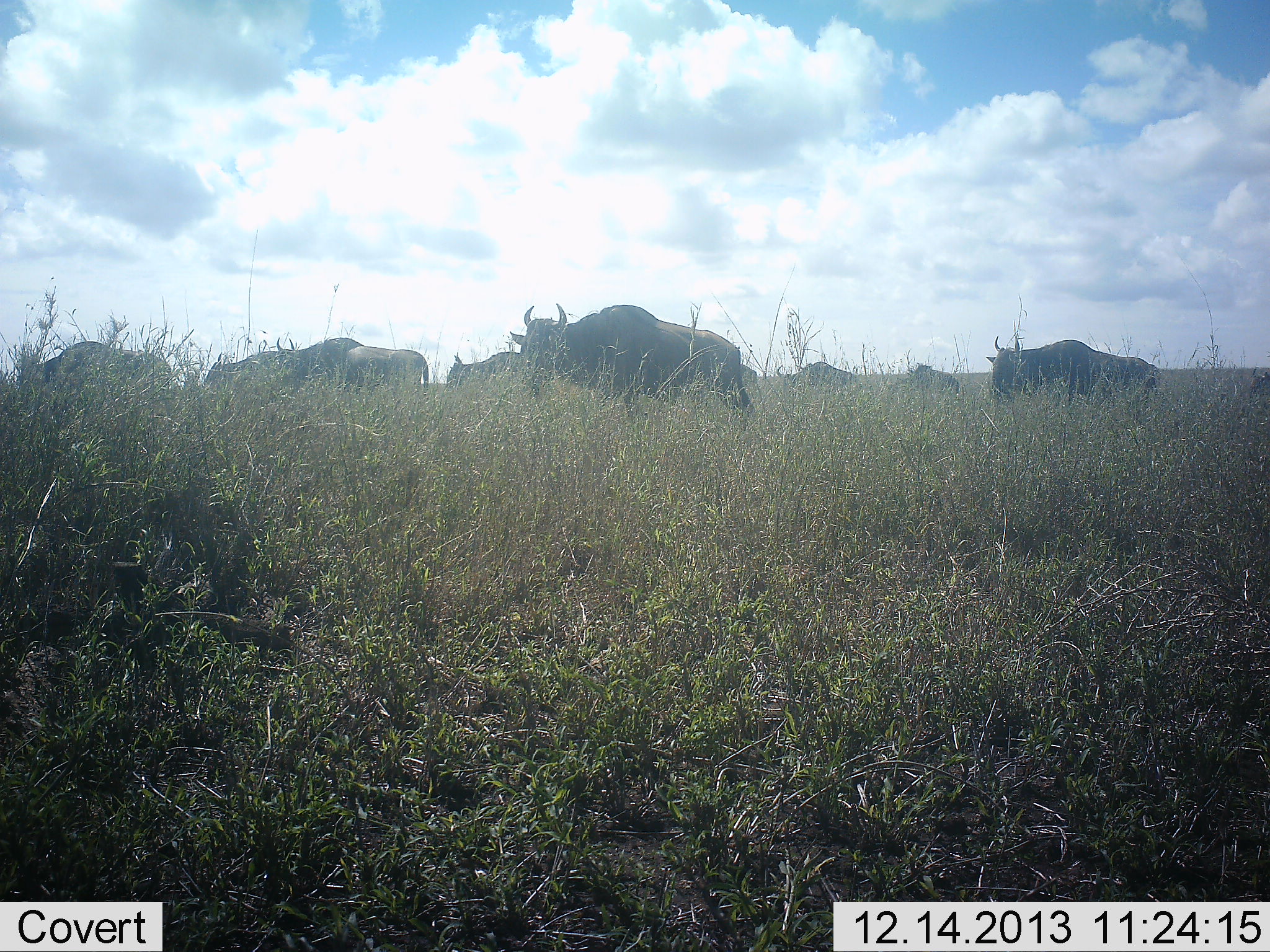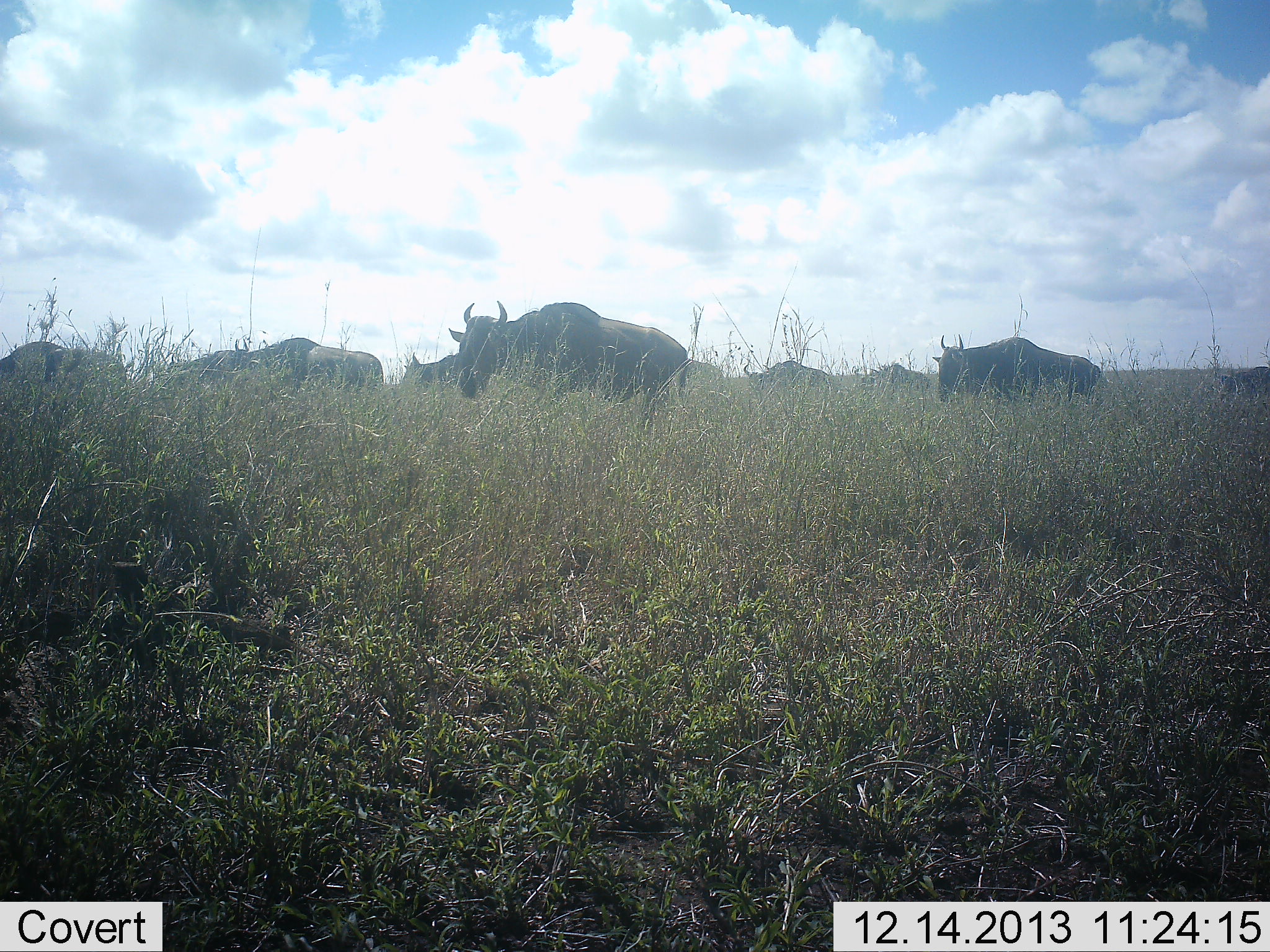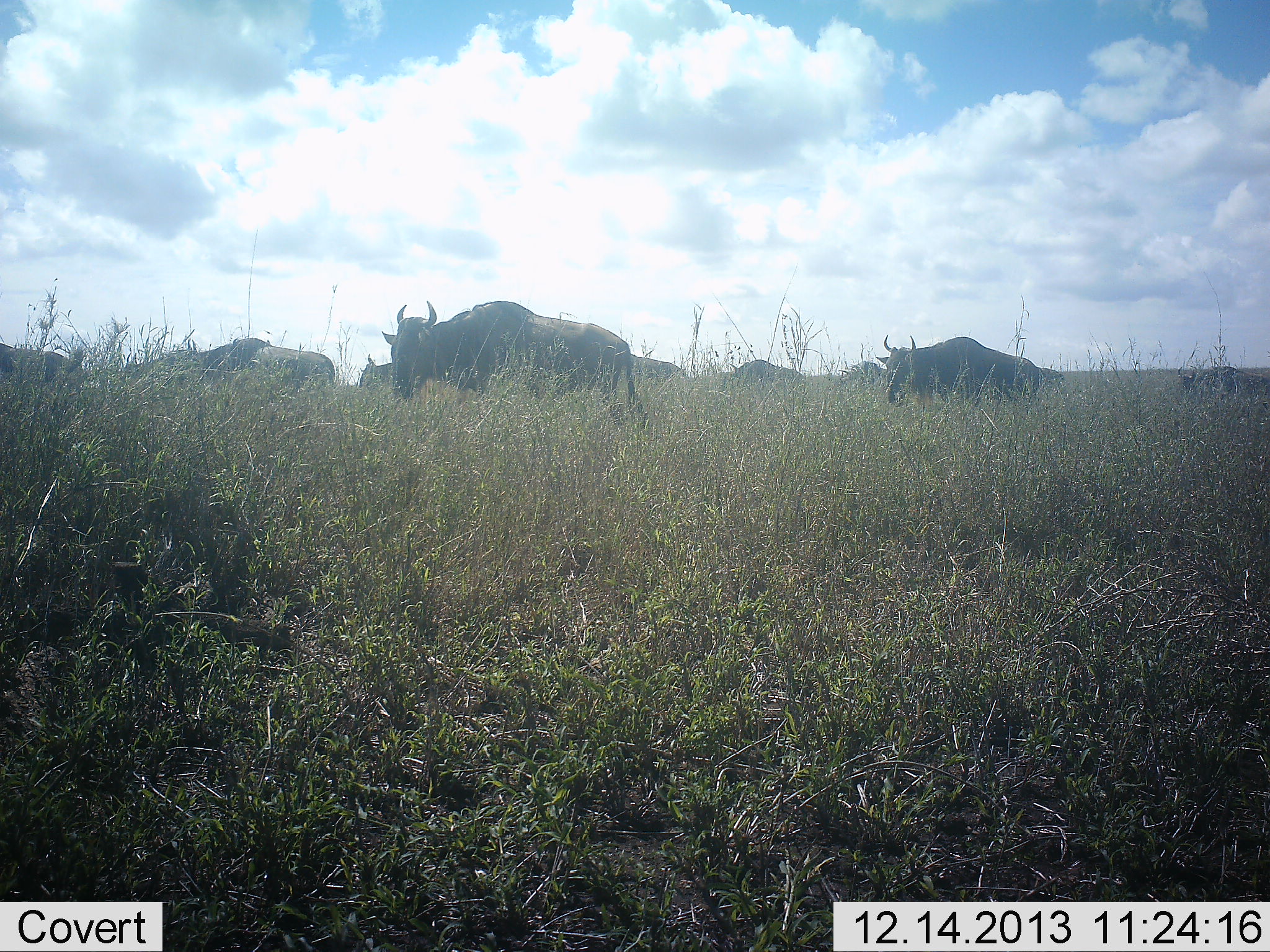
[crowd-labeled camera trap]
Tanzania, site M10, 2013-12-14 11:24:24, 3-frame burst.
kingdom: Animalia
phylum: Chordata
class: Mammalia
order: Artiodactyla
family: Bovidae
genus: Connochaetes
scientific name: Connochaetes taurinus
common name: blue wildebeest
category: wildebeest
Wildebeest (blue wildebeest) (Connochaetes taurinus), count 10. Behavior (volunteer vote fractions): standing 10%, resting 0%, moving 90%, interacting 0%. Young present (vote fraction): 0%. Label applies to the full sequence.